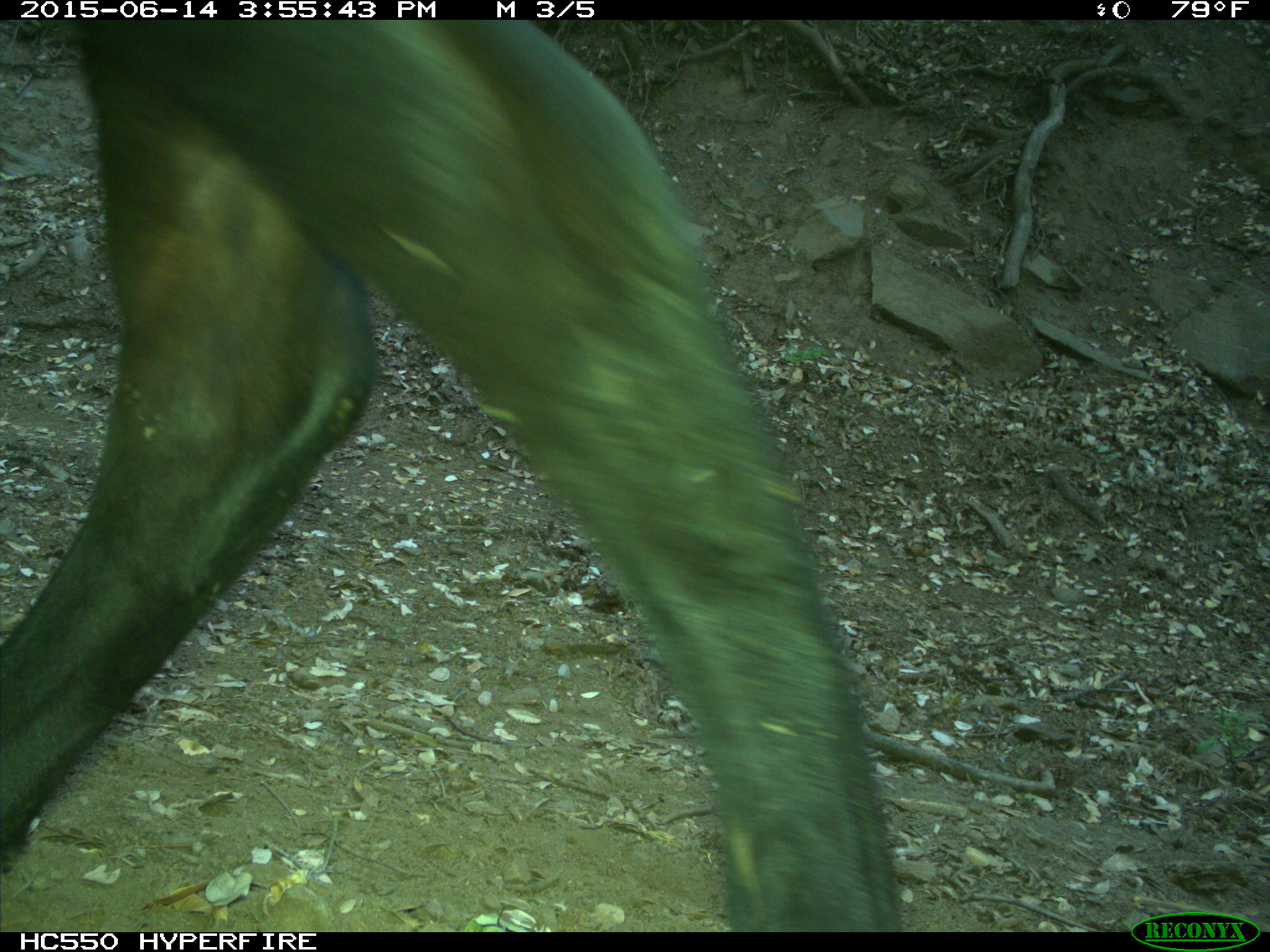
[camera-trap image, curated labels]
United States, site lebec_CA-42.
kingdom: Animalia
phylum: Chordata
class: Mammalia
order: Artiodactyla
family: Bovidae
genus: Bos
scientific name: Bos taurus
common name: domestic cow